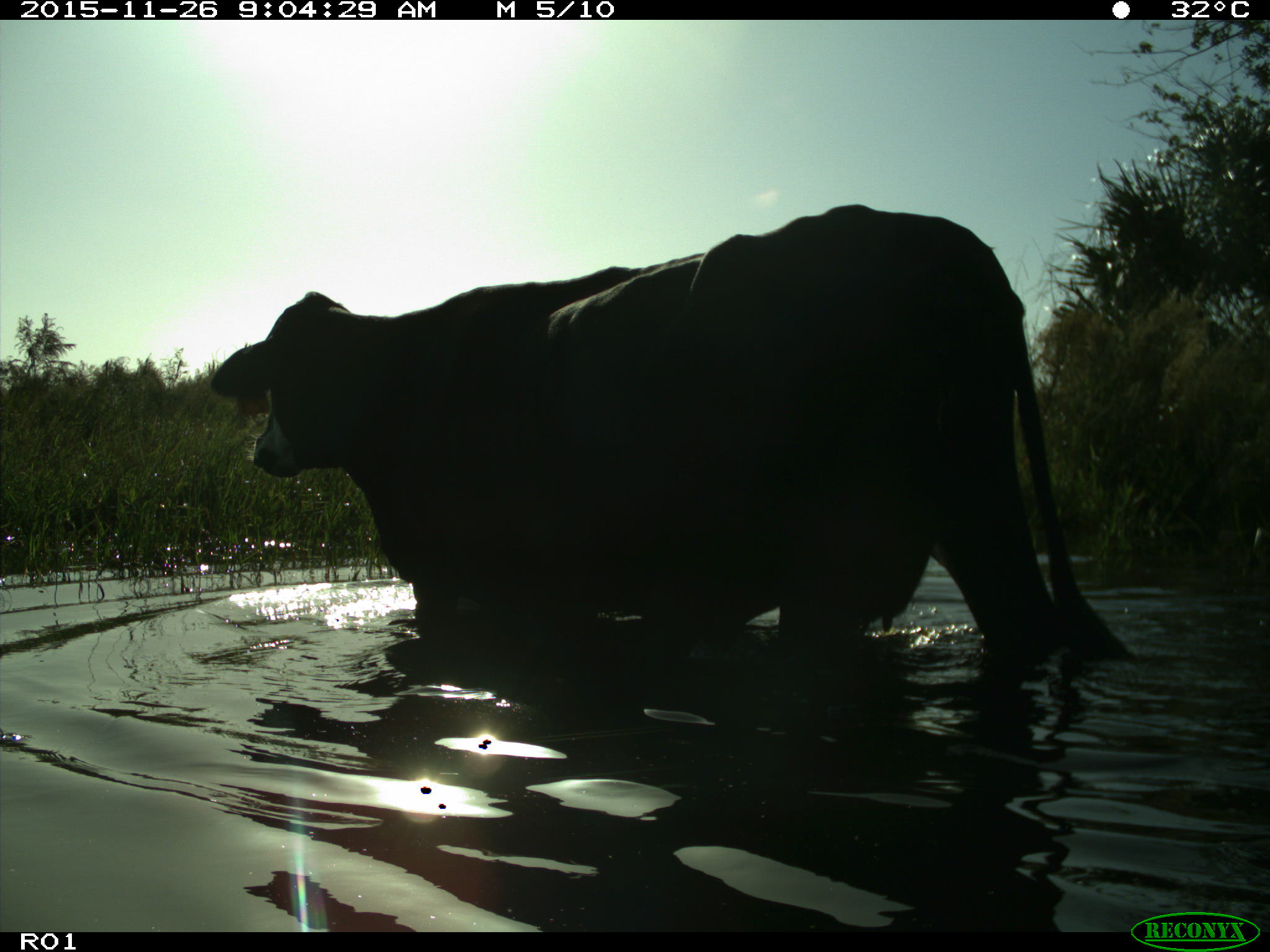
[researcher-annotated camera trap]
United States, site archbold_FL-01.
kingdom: Animalia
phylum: Chordata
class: Mammalia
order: Artiodactyla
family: Bovidae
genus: Bos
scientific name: Bos taurus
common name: domestic cow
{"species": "Bos taurus (domestic cow)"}